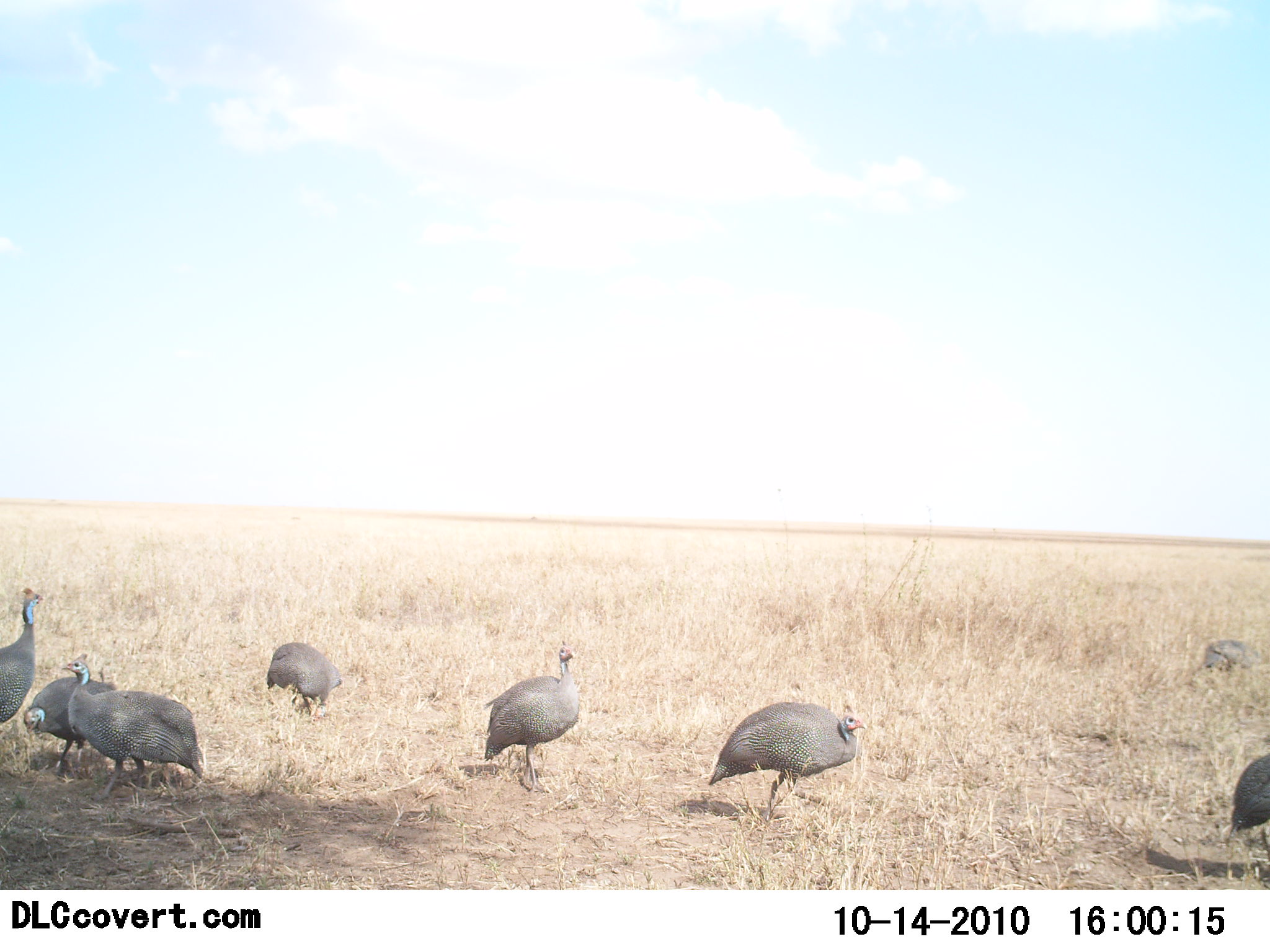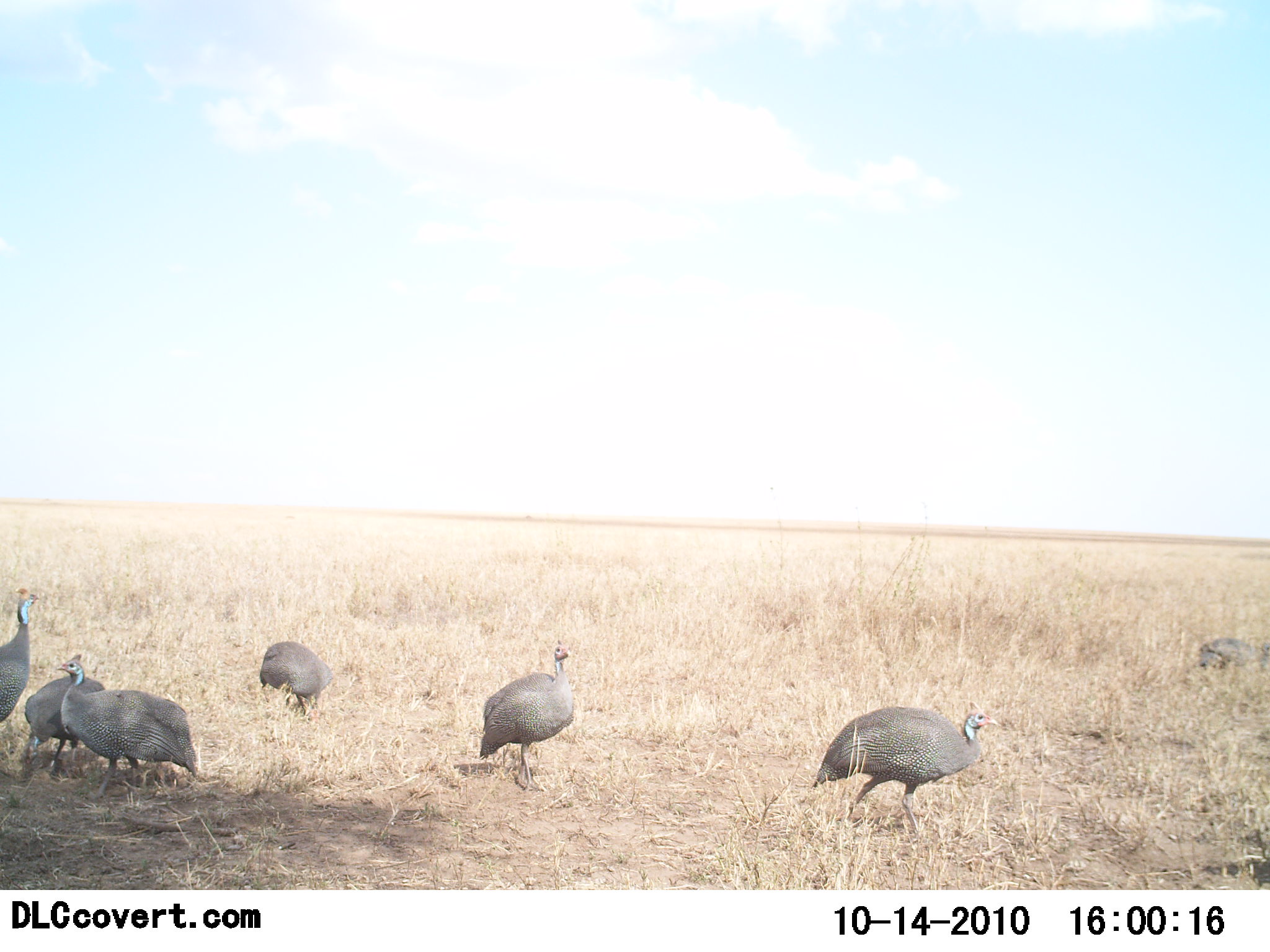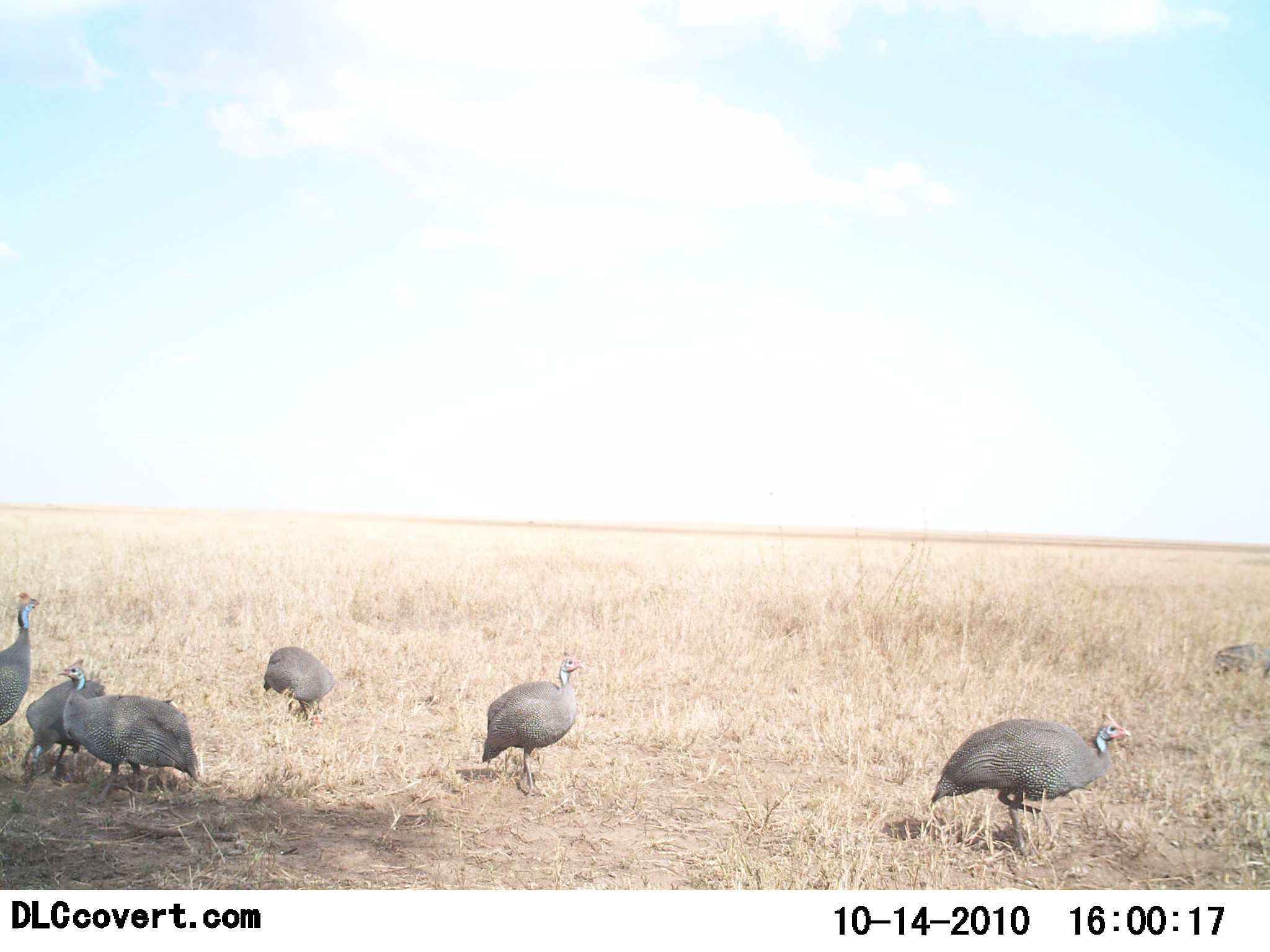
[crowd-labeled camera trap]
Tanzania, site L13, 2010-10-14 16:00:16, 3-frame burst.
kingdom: Animalia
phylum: Chordata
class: Aves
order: Galliformes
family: Numididae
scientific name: Numididae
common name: guinea fowl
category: guineafowl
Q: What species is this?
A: Guineafowl (guinea fowl) (Numididae).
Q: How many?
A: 7.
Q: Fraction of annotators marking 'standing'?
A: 92%.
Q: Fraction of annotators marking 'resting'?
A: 0%.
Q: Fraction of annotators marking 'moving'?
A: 85%.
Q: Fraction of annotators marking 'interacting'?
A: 15%.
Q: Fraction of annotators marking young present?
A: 0%.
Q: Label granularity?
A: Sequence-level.